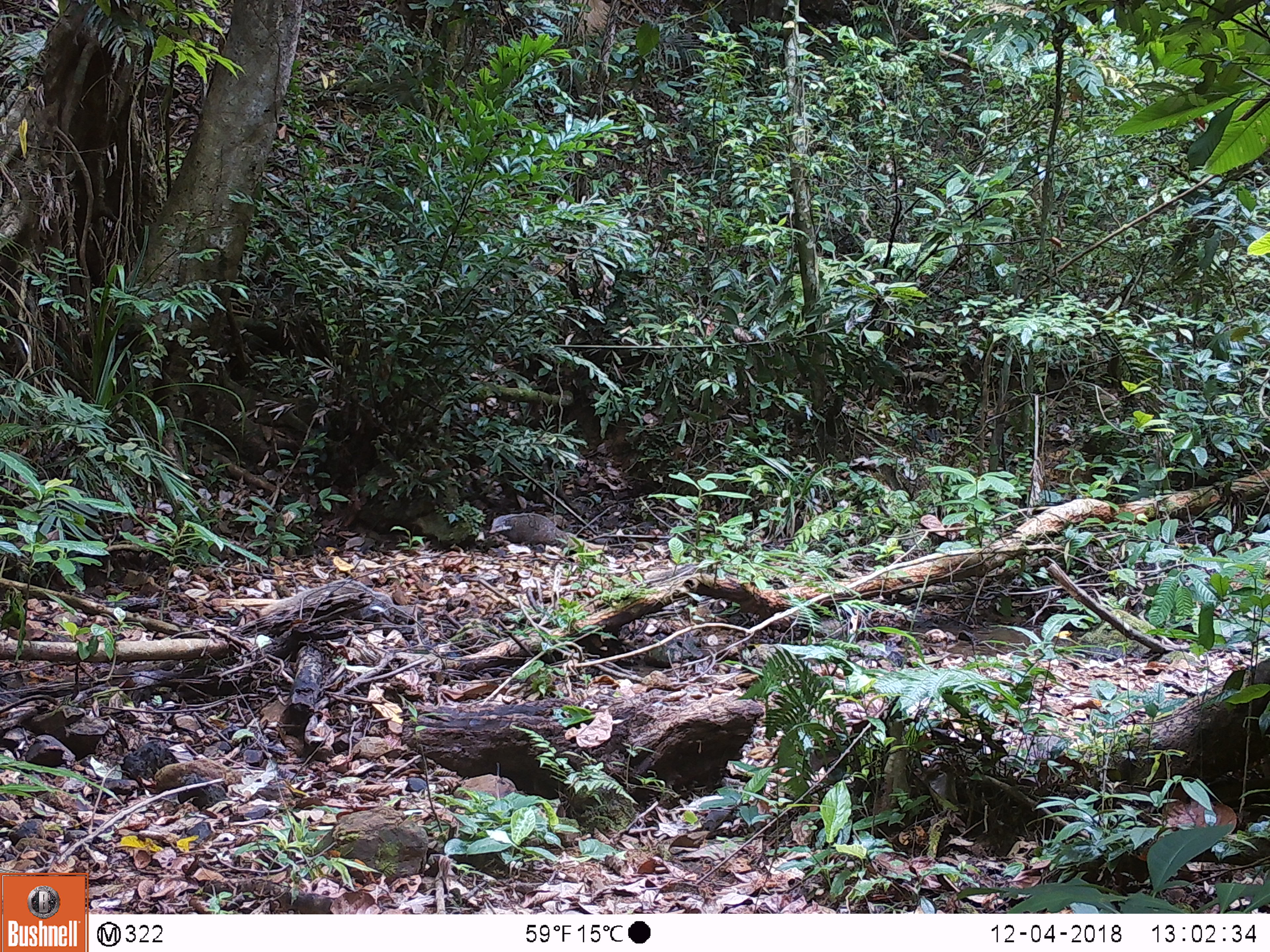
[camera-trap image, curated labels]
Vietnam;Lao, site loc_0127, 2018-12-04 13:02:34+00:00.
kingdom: Animalia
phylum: Chordata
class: Mammalia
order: Carnivora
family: Herpestidae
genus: Urva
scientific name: Urva urva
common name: crab-eating mongoose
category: crab eating mongoose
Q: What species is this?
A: Crab eating mongoose (crab-eating mongoose) (Urva urva).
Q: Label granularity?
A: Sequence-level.